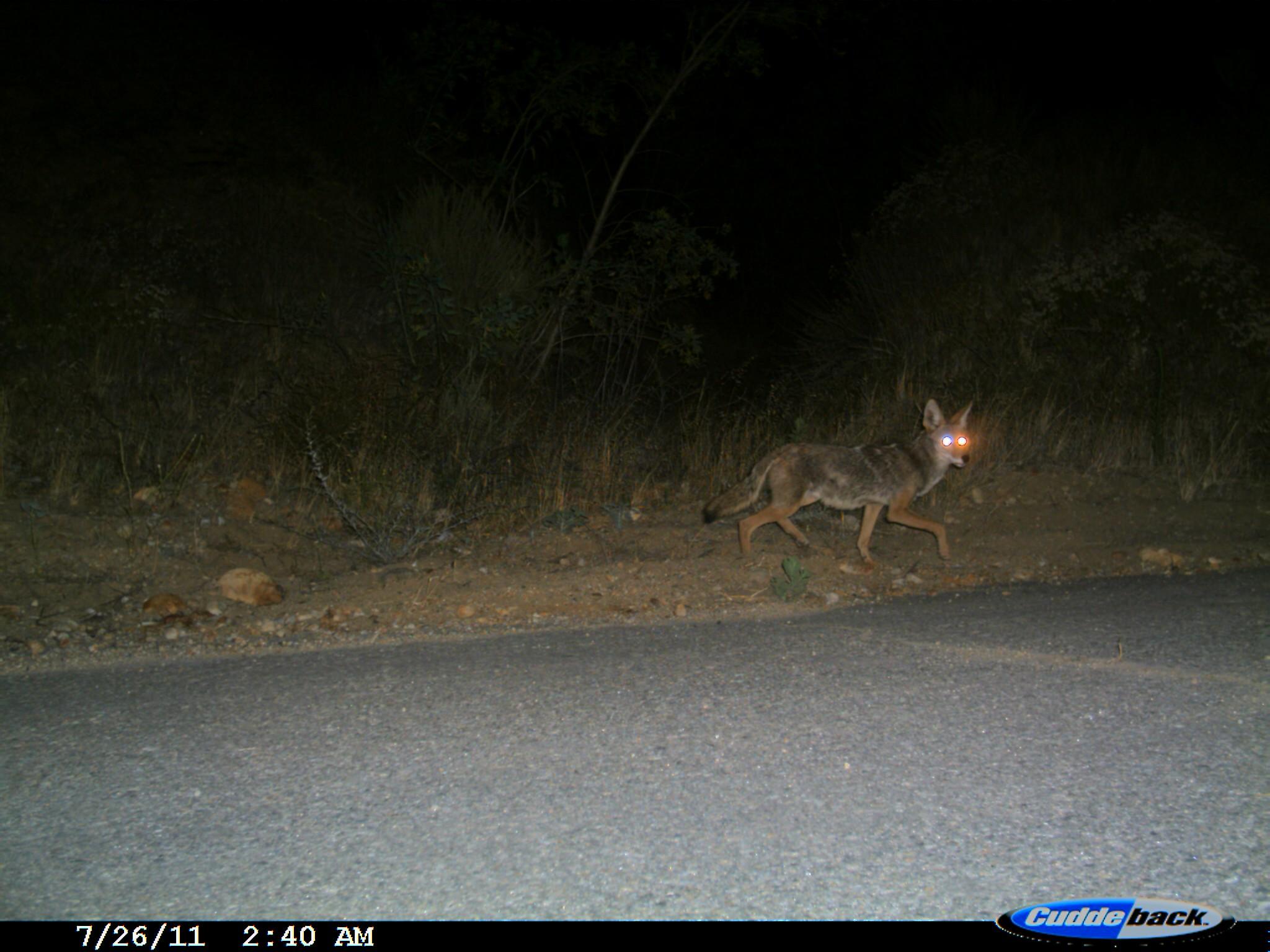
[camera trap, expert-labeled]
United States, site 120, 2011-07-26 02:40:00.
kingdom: Animalia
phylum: Chordata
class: Mammalia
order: Carnivora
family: Canidae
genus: Canis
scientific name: Canis latrans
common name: coyote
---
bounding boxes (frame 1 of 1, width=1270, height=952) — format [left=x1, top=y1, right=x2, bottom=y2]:
coyote: [left=700, top=393, right=991, bottom=579]